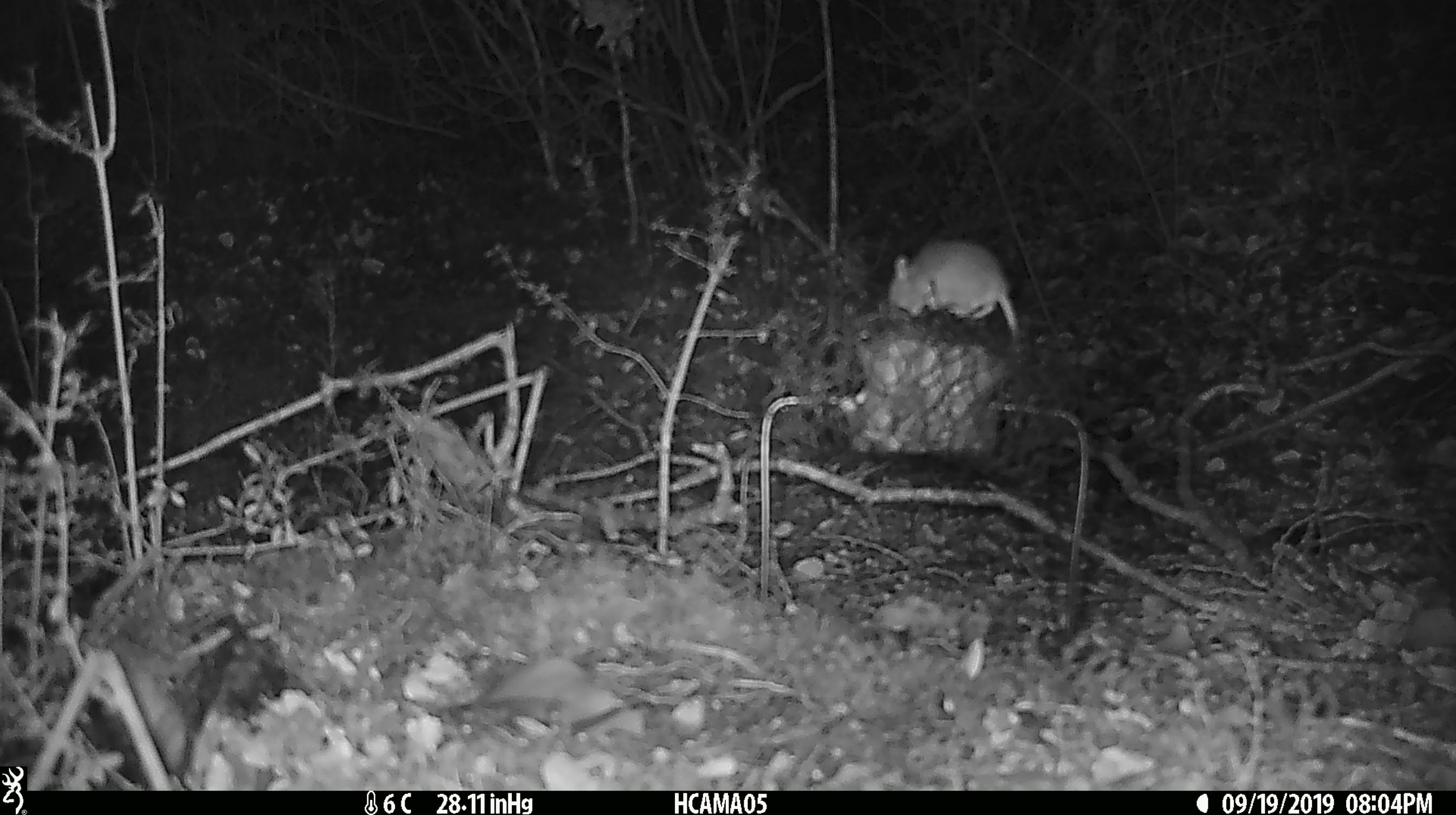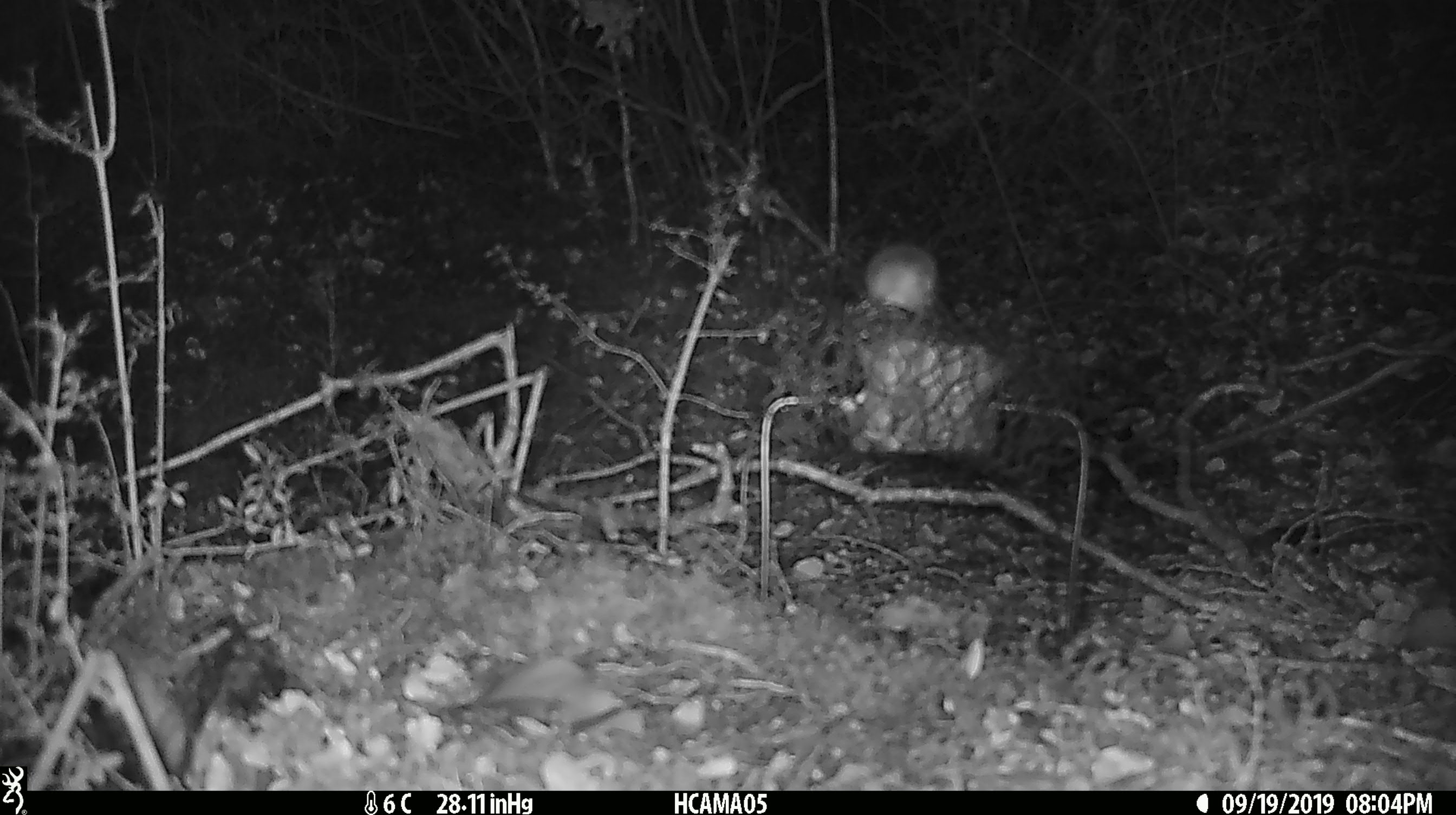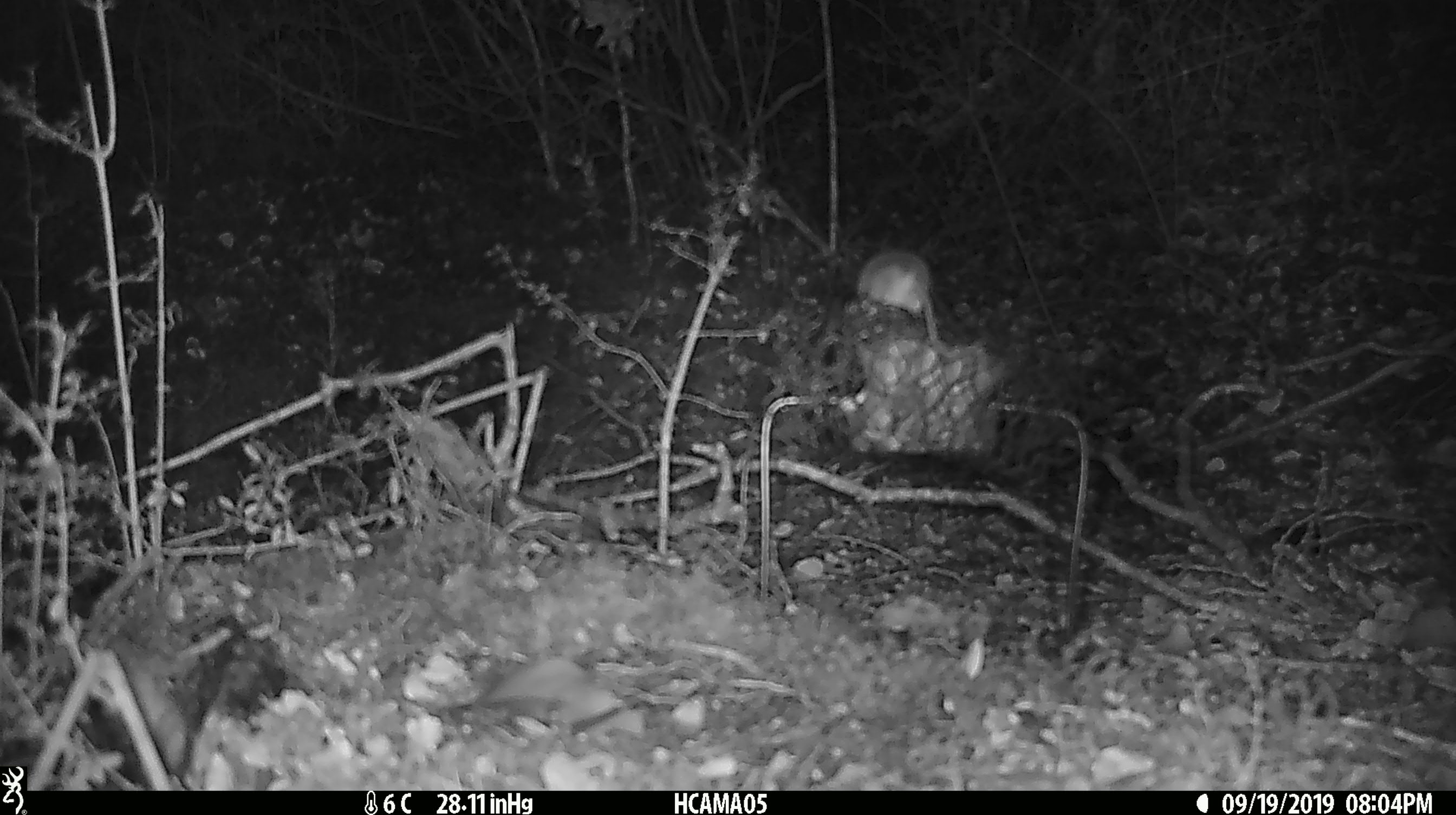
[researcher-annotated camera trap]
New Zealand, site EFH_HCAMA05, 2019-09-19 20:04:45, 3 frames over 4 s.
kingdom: Animalia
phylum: Chordata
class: Mammalia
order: Rodentia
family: Muridae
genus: Mus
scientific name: Mus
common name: mouse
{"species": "mouse (Mus)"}